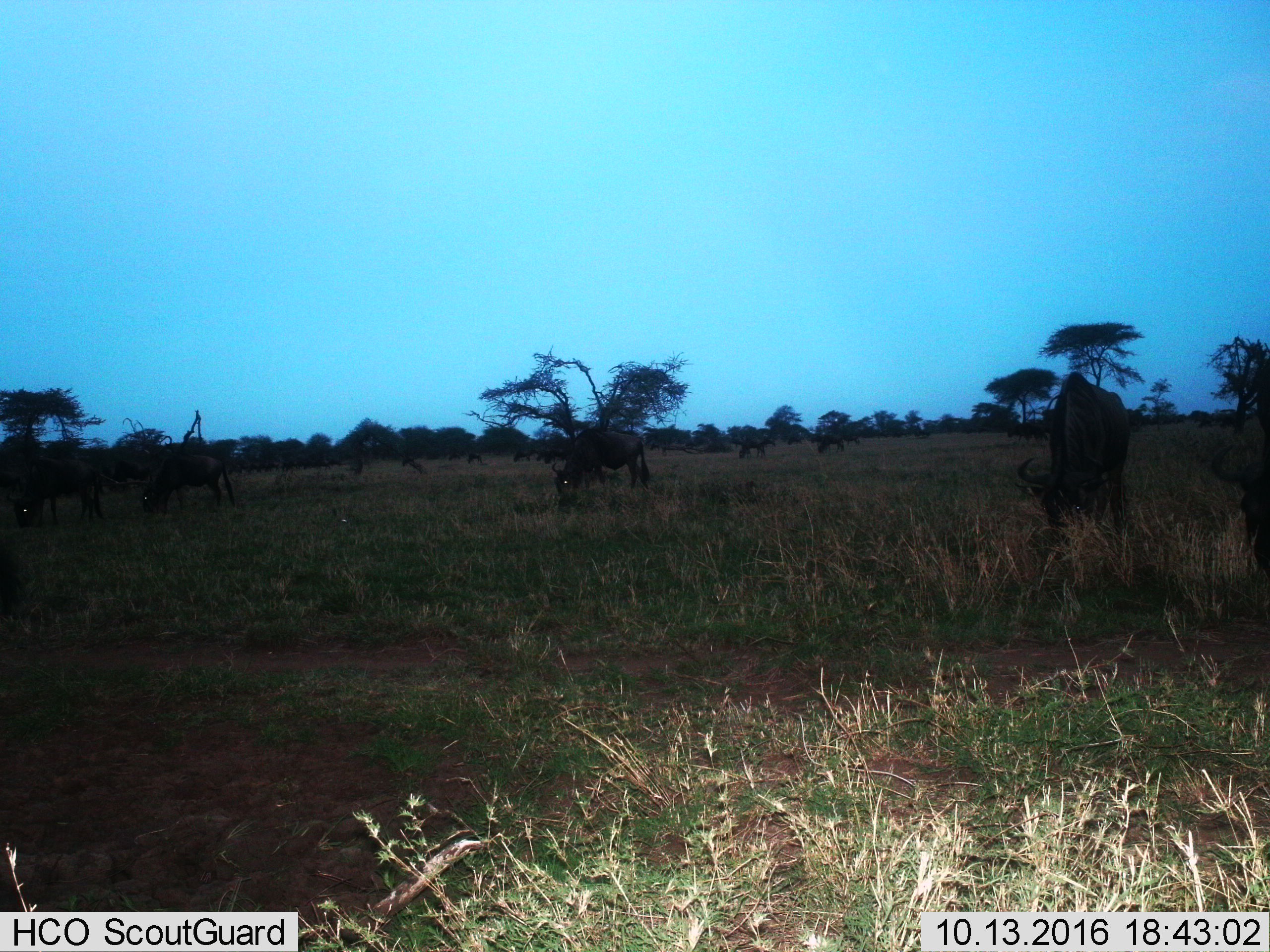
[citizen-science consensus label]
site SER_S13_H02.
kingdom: Animalia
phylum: Chordata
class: Mammalia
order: Artiodactyla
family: Bovidae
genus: Connochaetes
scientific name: Connochaetes taurinus taurinus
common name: blue wildebeest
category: wildebeestblue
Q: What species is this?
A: Wildebeestblue (blue wildebeest) (Connochaetes taurinus taurinus).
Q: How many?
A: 11-50.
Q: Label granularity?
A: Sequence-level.